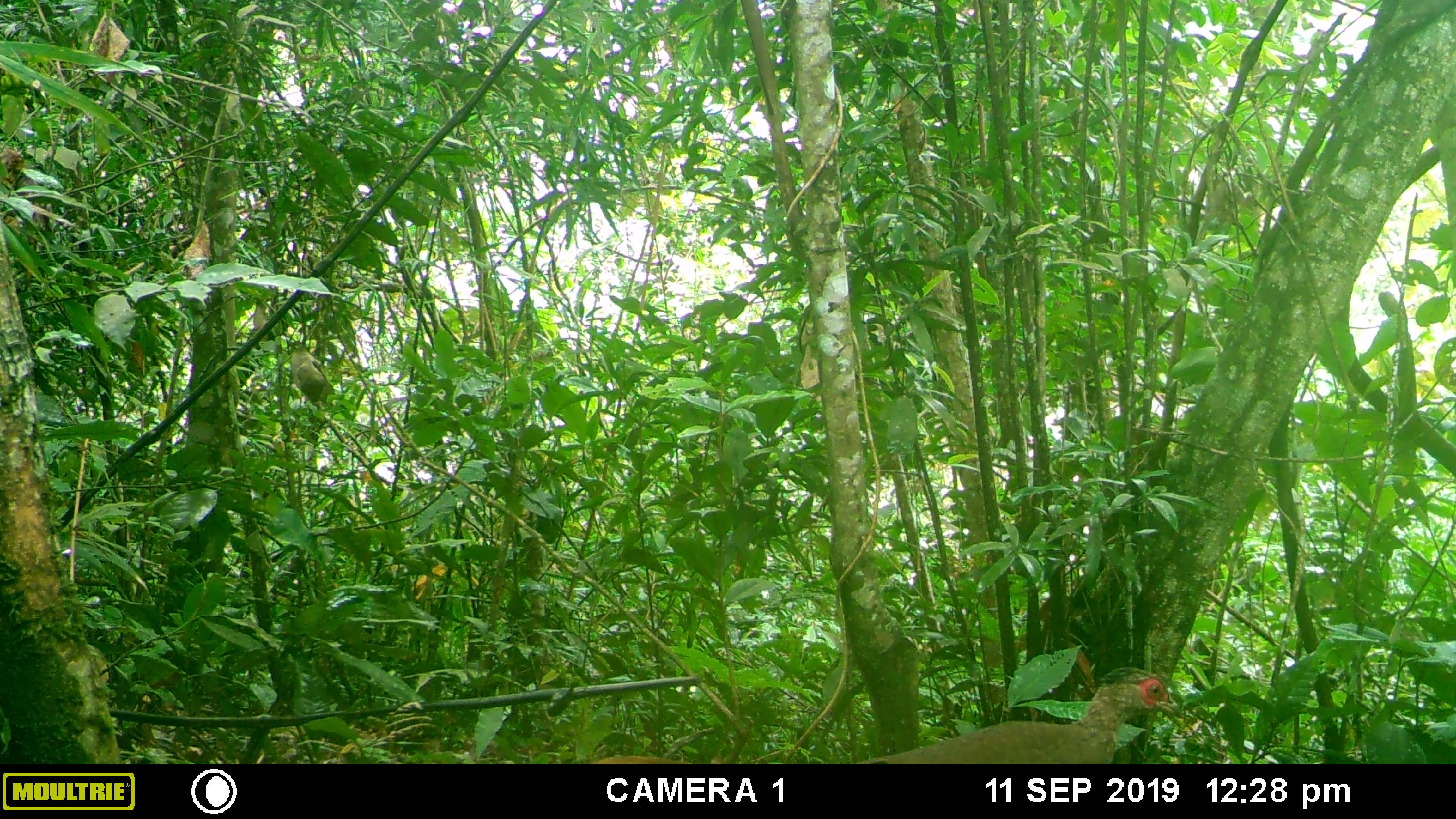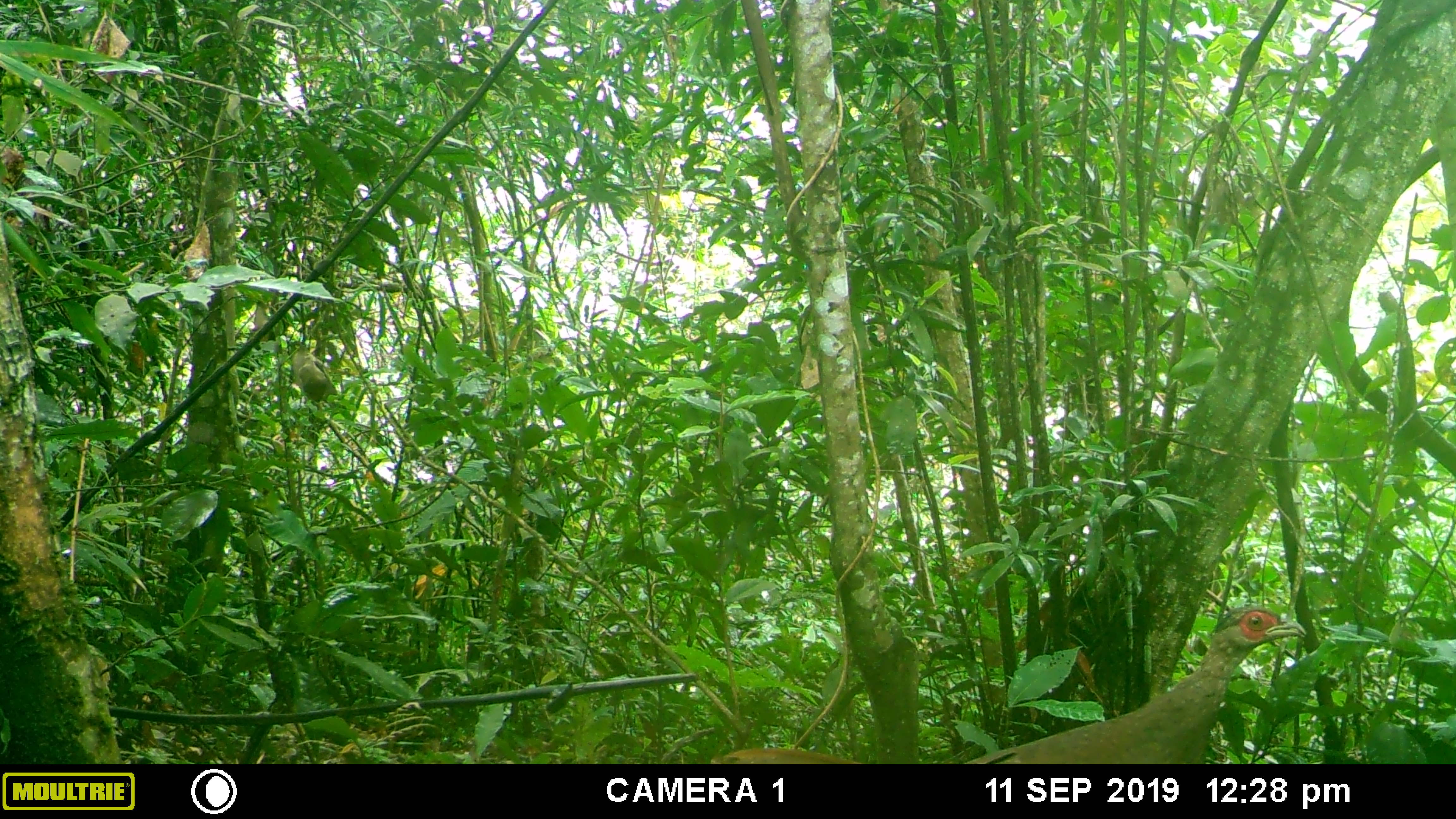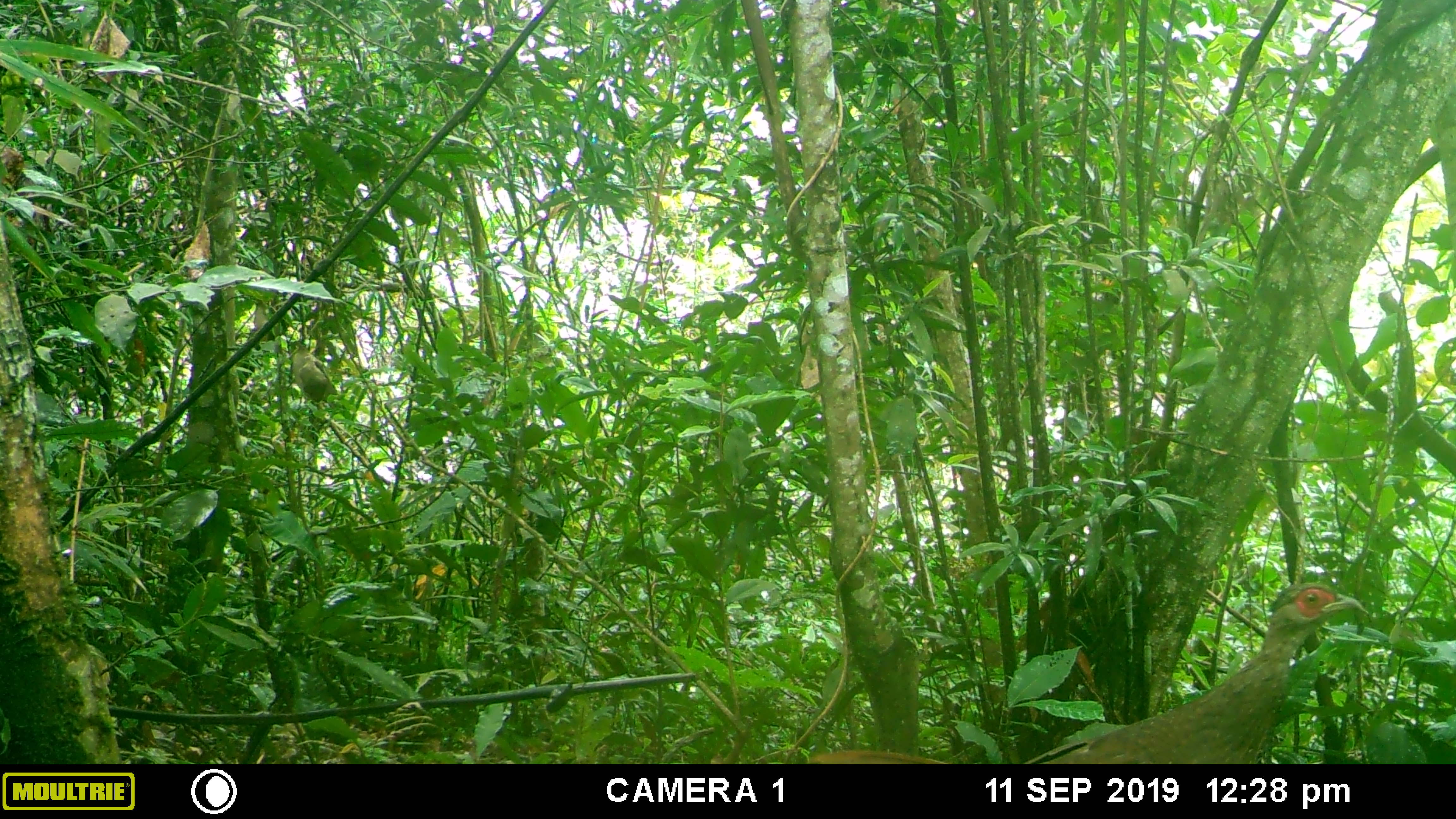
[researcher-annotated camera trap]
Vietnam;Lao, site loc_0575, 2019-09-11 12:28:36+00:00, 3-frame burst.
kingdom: Animalia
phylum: Chordata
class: Aves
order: Galliformes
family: Phasianidae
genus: Lophura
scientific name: Lophura nycthemera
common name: silver pheasant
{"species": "silver pheasant (Lophura nycthemera)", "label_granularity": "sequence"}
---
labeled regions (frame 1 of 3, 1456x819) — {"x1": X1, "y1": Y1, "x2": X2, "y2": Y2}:
silver pheasant: {"x1": 852, "y1": 665, "x2": 1183, "y2": 764}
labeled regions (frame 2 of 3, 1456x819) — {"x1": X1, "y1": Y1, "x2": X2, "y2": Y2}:
silver pheasant: {"x1": 711, "y1": 602, "x2": 1306, "y2": 764}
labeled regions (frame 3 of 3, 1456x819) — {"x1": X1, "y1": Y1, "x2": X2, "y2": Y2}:
silver pheasant: {"x1": 806, "y1": 580, "x2": 1369, "y2": 764}